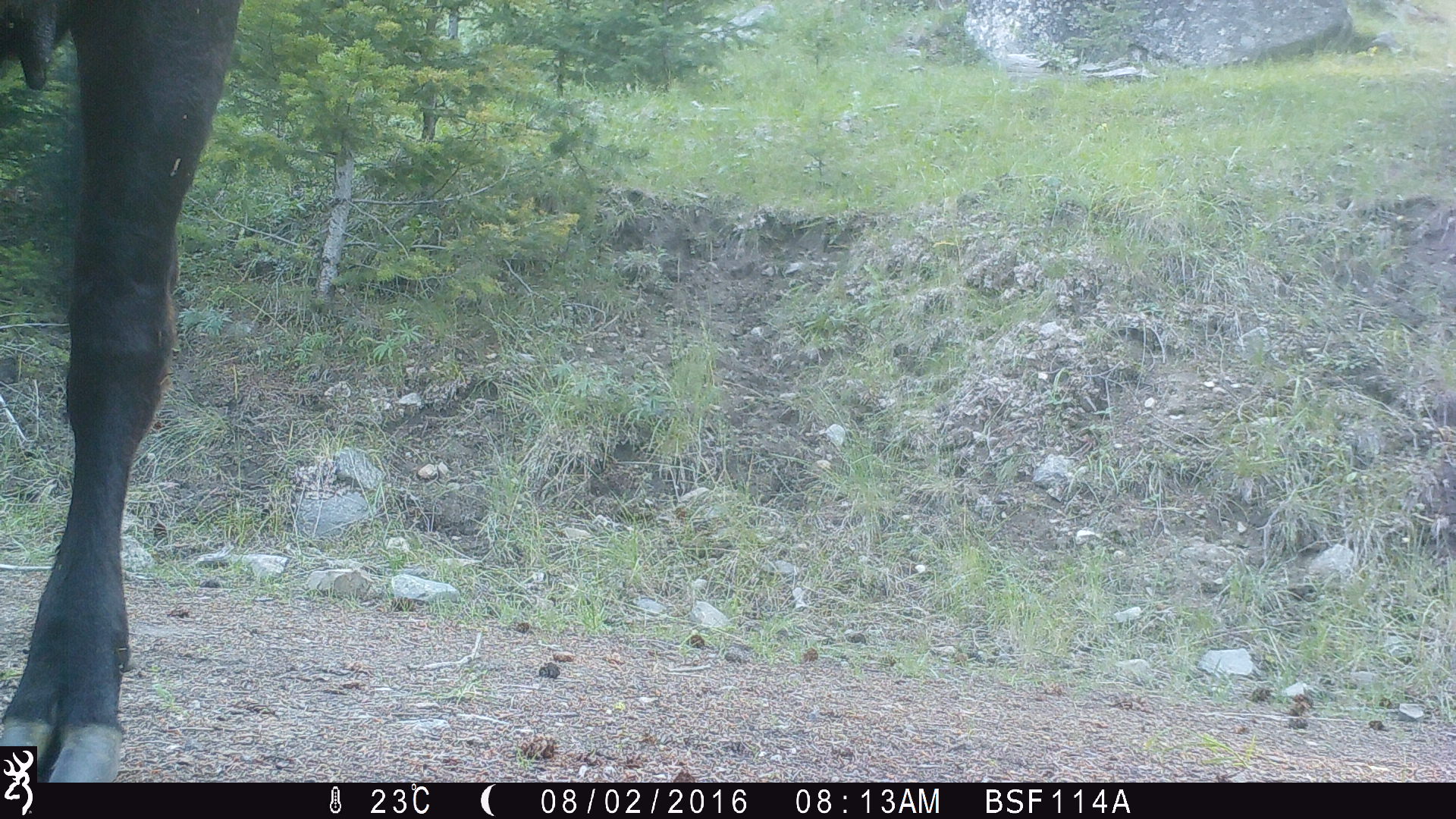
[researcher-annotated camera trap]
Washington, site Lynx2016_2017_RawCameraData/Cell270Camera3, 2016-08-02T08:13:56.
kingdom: Animalia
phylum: Chordata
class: Mammalia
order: Artiodactyla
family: Bovidae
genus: Bos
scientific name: Bos taurus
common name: domestic cattle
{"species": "domestic cattle (Bos taurus)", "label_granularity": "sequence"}